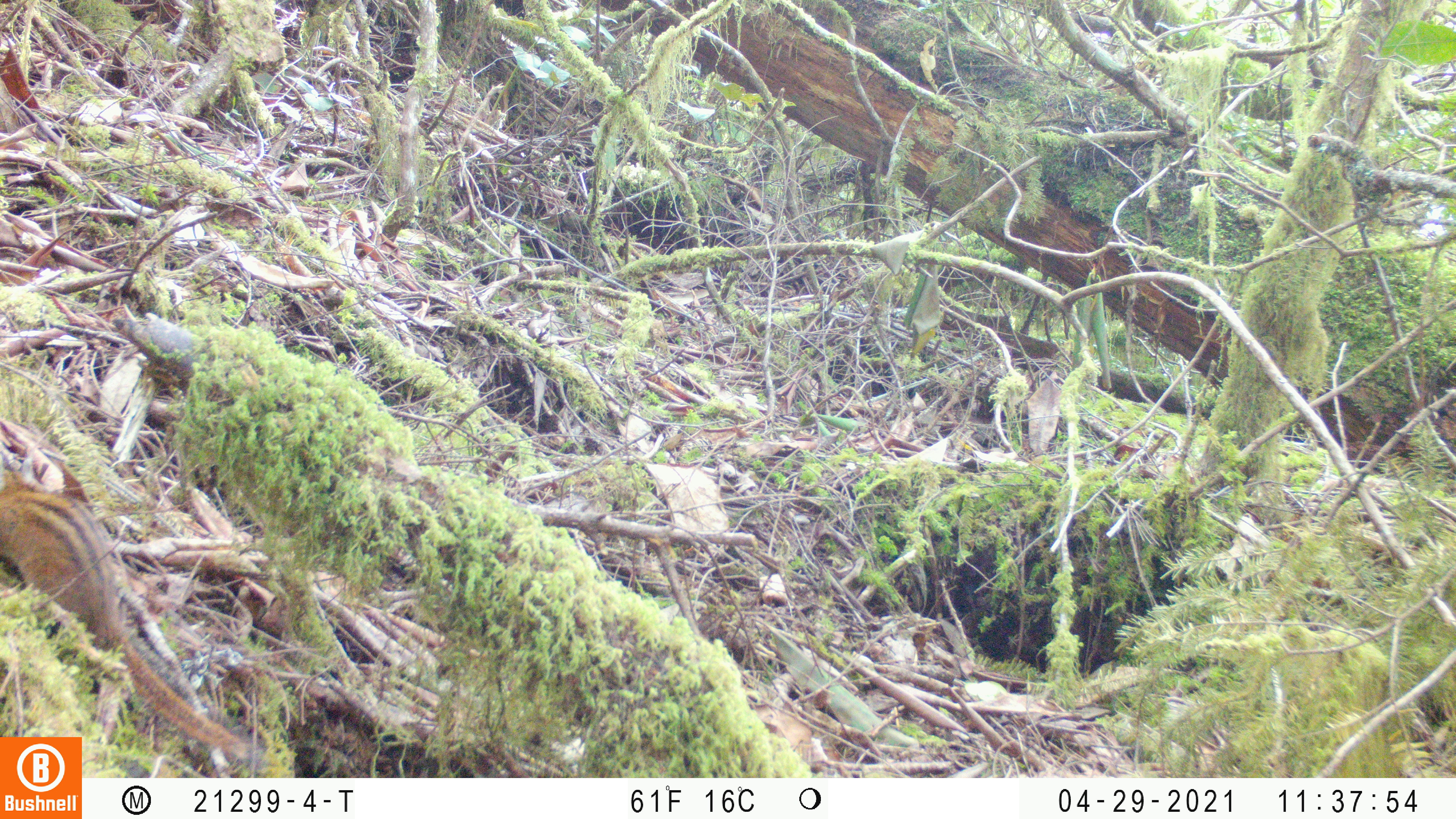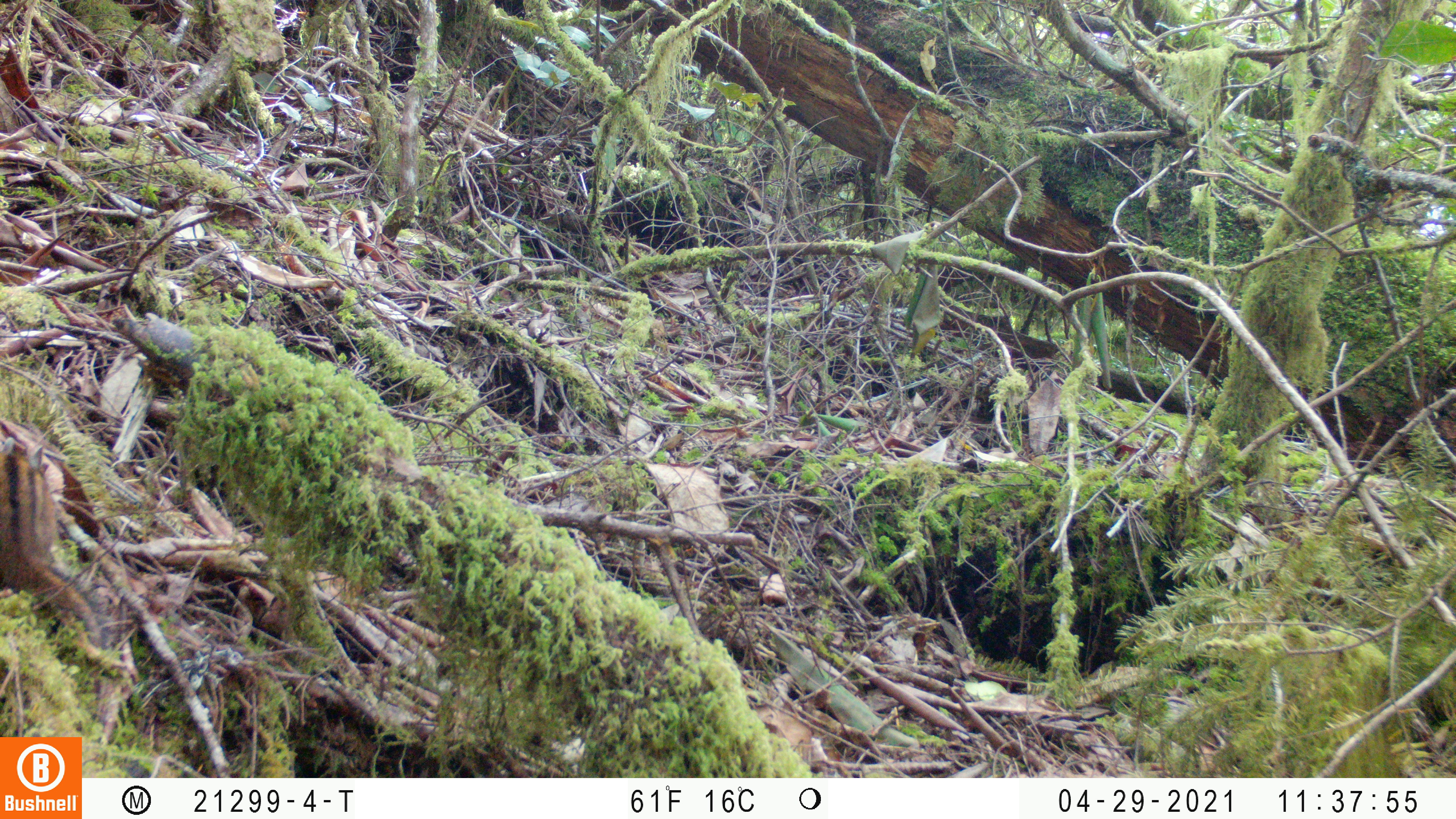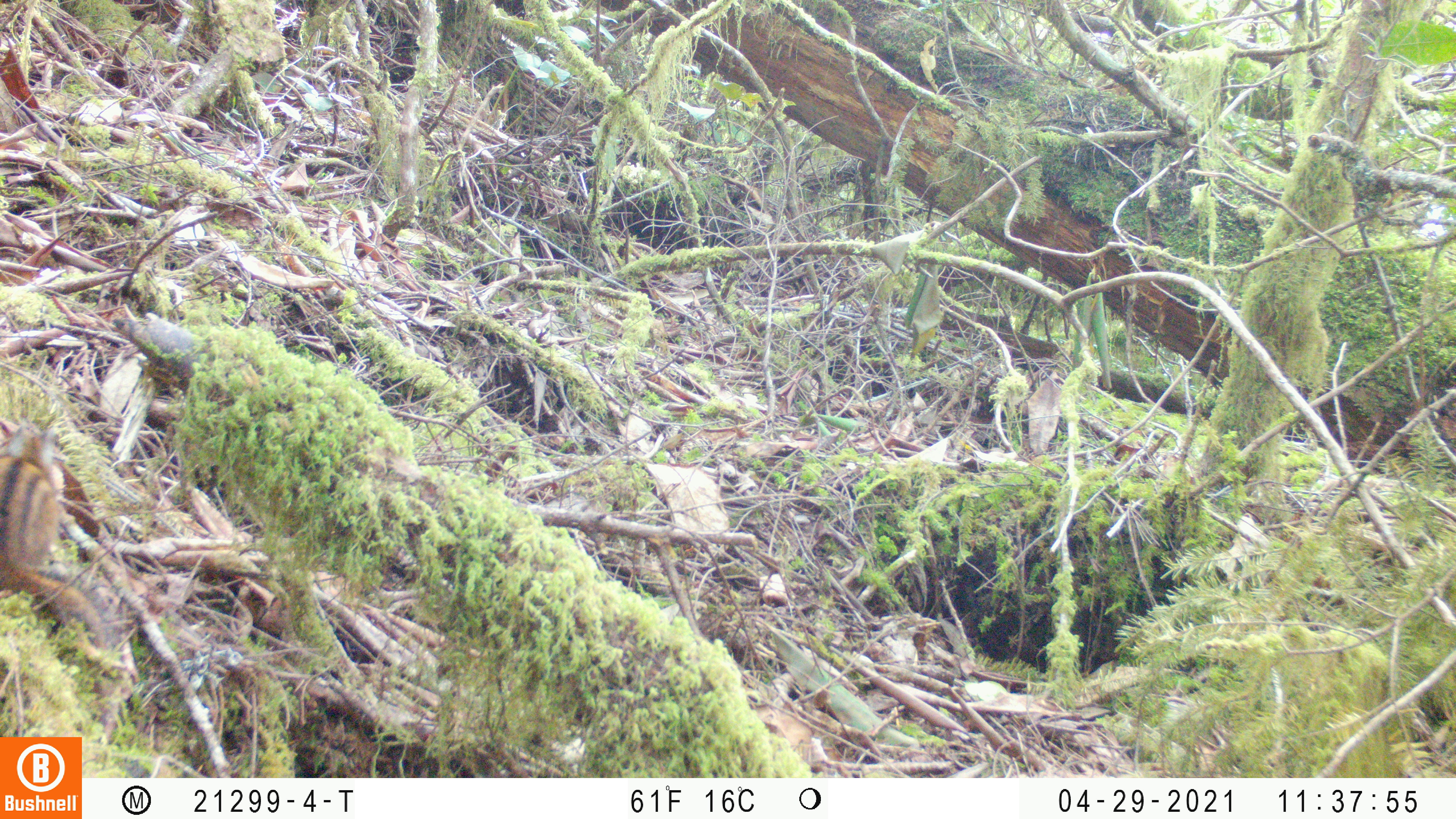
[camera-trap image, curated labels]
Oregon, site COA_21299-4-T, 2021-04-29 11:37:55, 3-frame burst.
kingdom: Animalia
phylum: Chordata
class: Mammalia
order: Rodentia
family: Sciuridae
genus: Neotamias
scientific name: Neotamias townsendii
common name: townsend's chipmunk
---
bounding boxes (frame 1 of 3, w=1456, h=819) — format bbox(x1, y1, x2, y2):
townsend's chipmunk: bbox(2, 476, 228, 735)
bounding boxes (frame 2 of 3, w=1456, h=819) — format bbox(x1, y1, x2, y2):
townsend's chipmunk: bbox(0, 414, 118, 662)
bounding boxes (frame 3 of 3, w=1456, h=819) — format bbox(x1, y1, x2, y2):
townsend's chipmunk: bbox(0, 416, 122, 664)